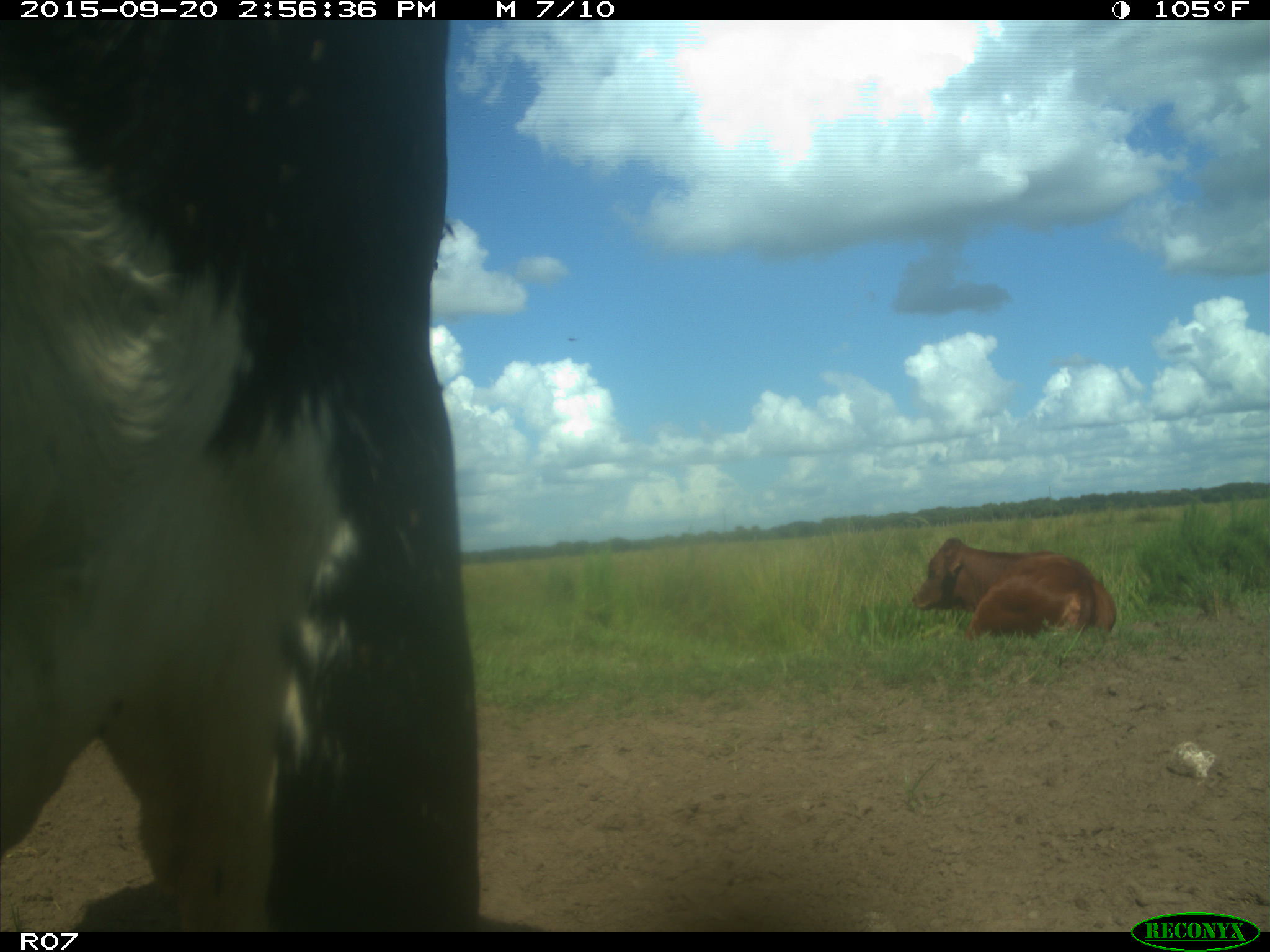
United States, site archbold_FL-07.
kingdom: Animalia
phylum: Chordata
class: Mammalia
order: Artiodactyla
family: Bovidae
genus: Bos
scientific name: Bos taurus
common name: domestic cow